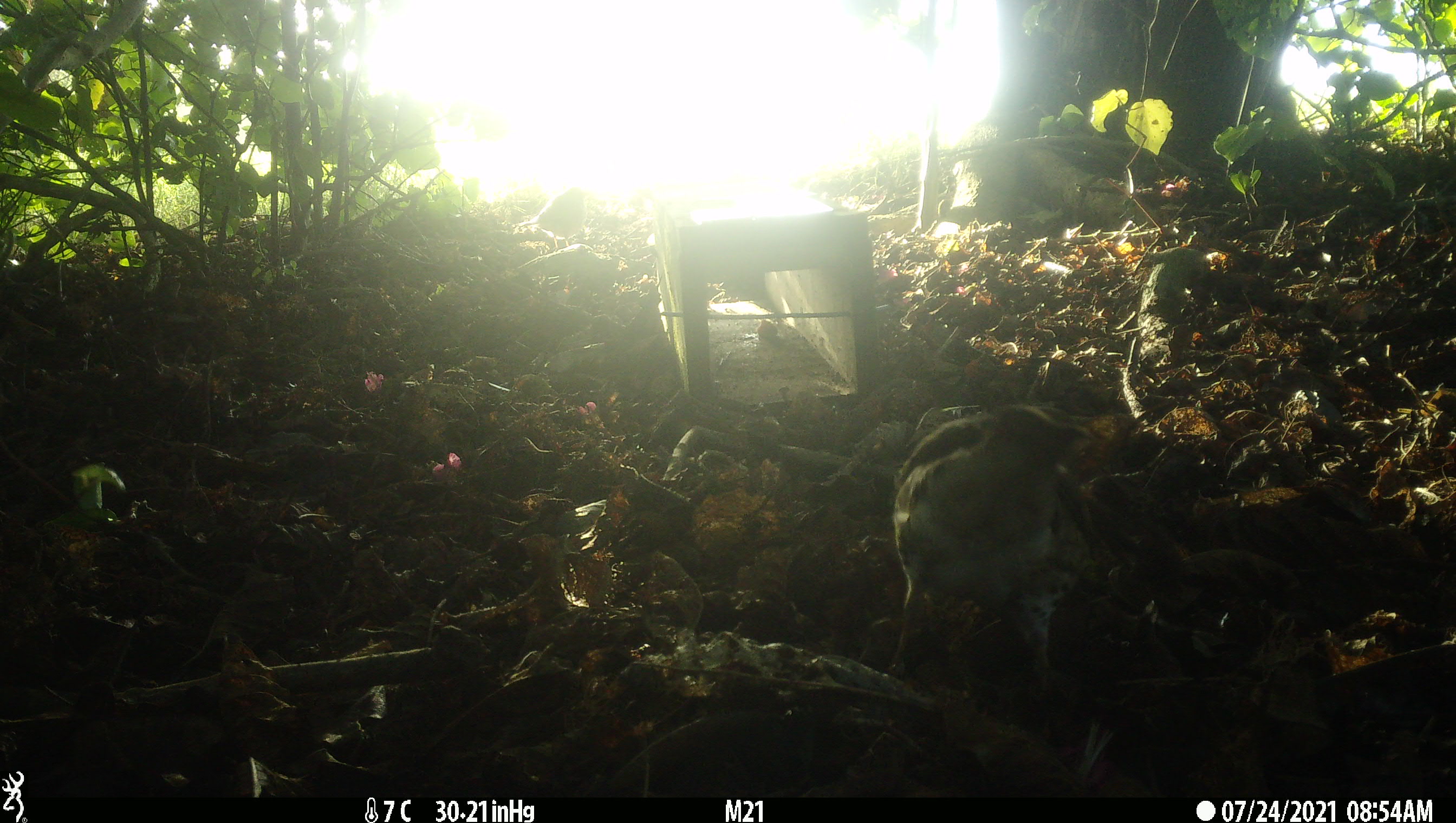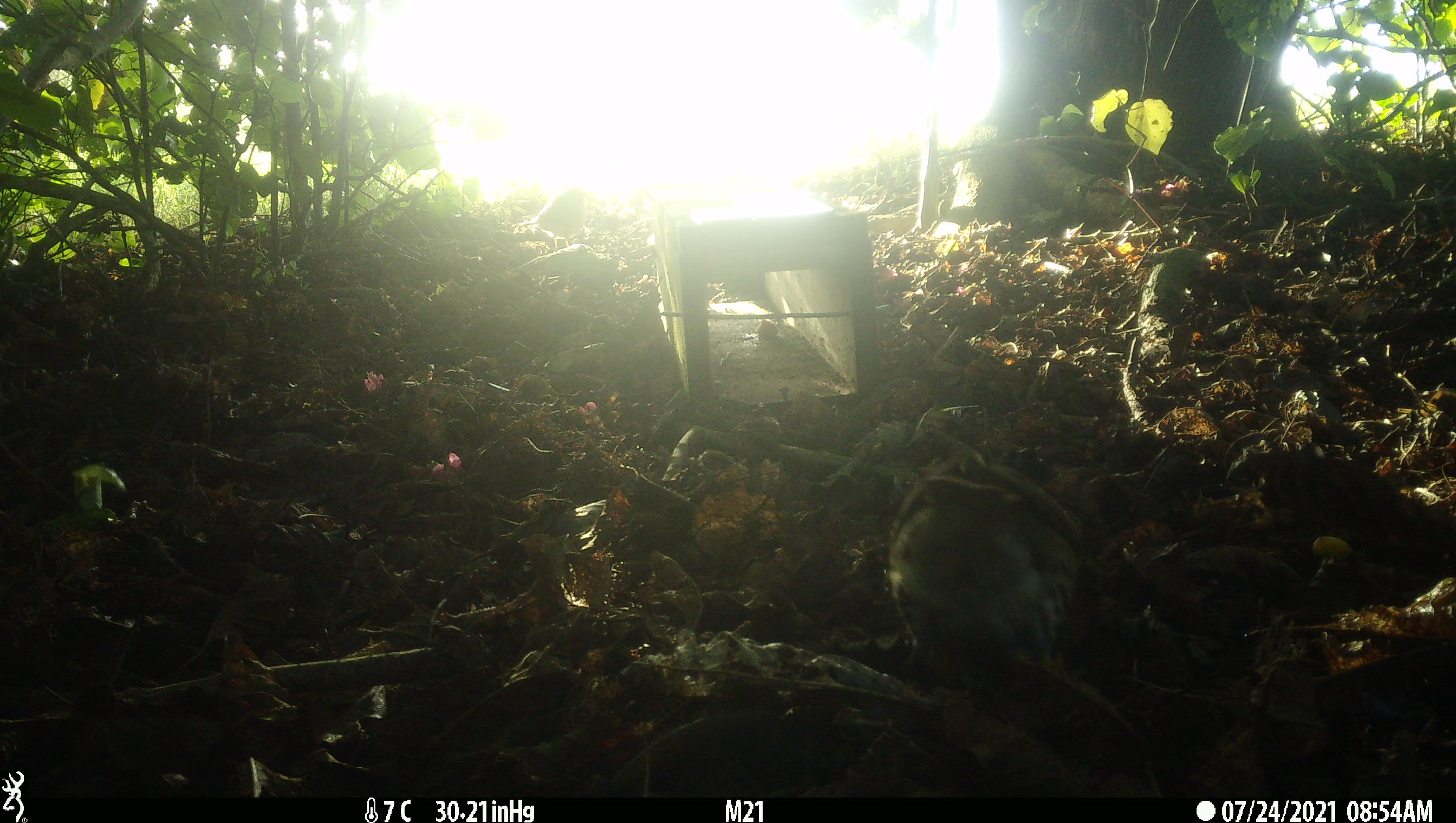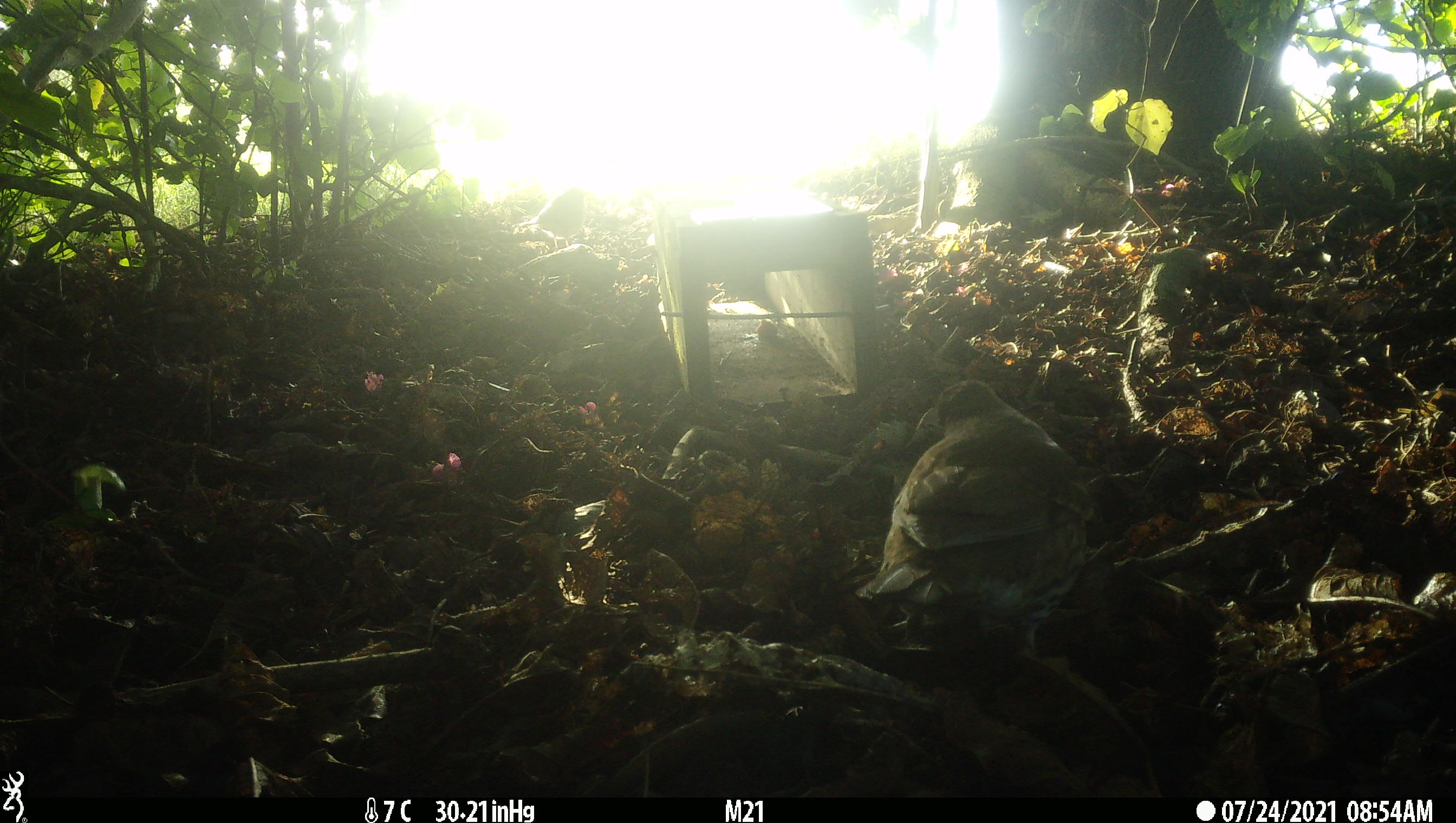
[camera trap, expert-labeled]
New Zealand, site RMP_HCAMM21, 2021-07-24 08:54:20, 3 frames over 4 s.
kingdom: Animalia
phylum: Chordata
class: Aves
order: Passeriformes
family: Turdidae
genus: Turdus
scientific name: Turdus philomelos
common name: song thrush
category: thrush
Thrush (song thrush) (Turdus philomelos).